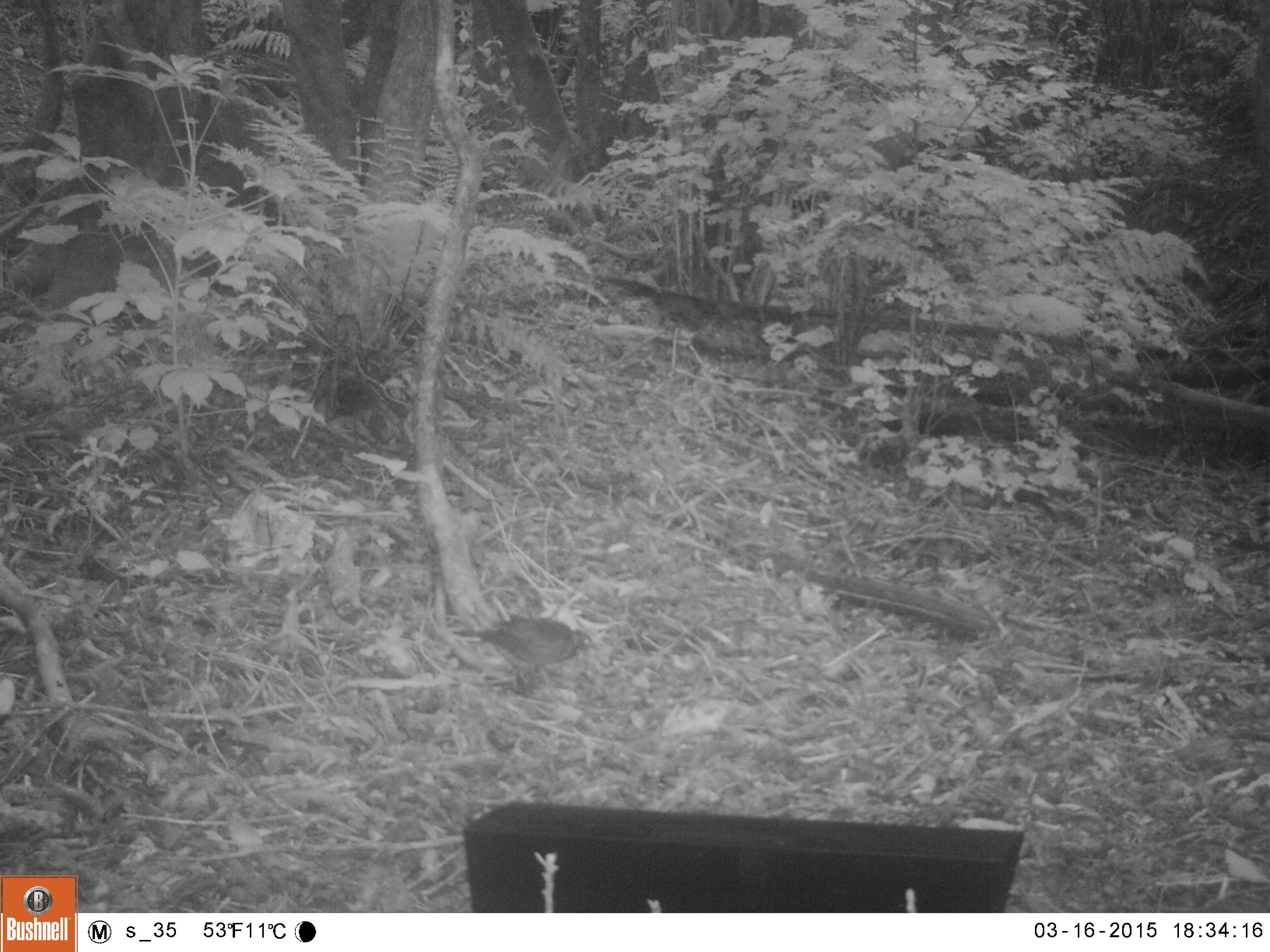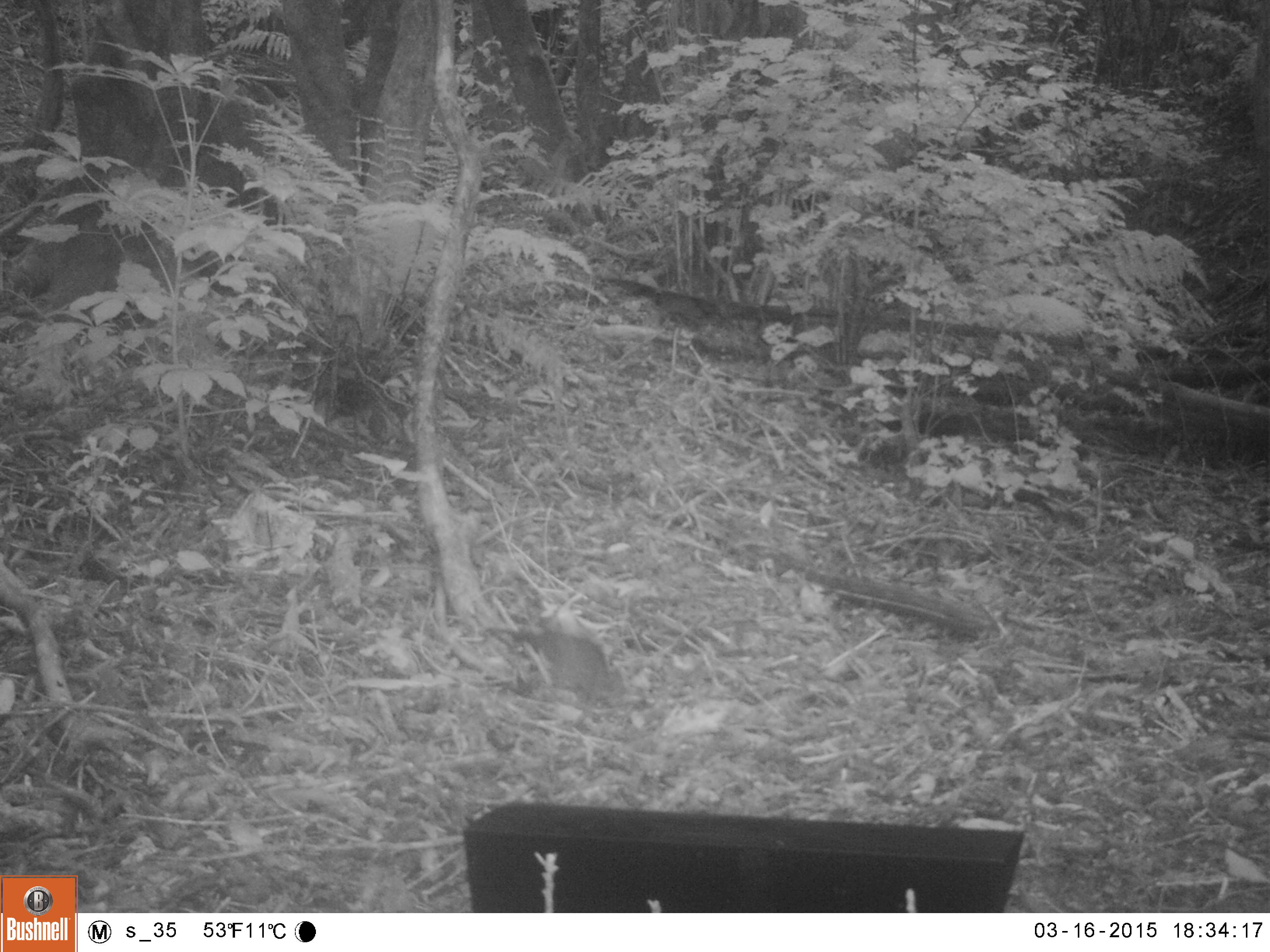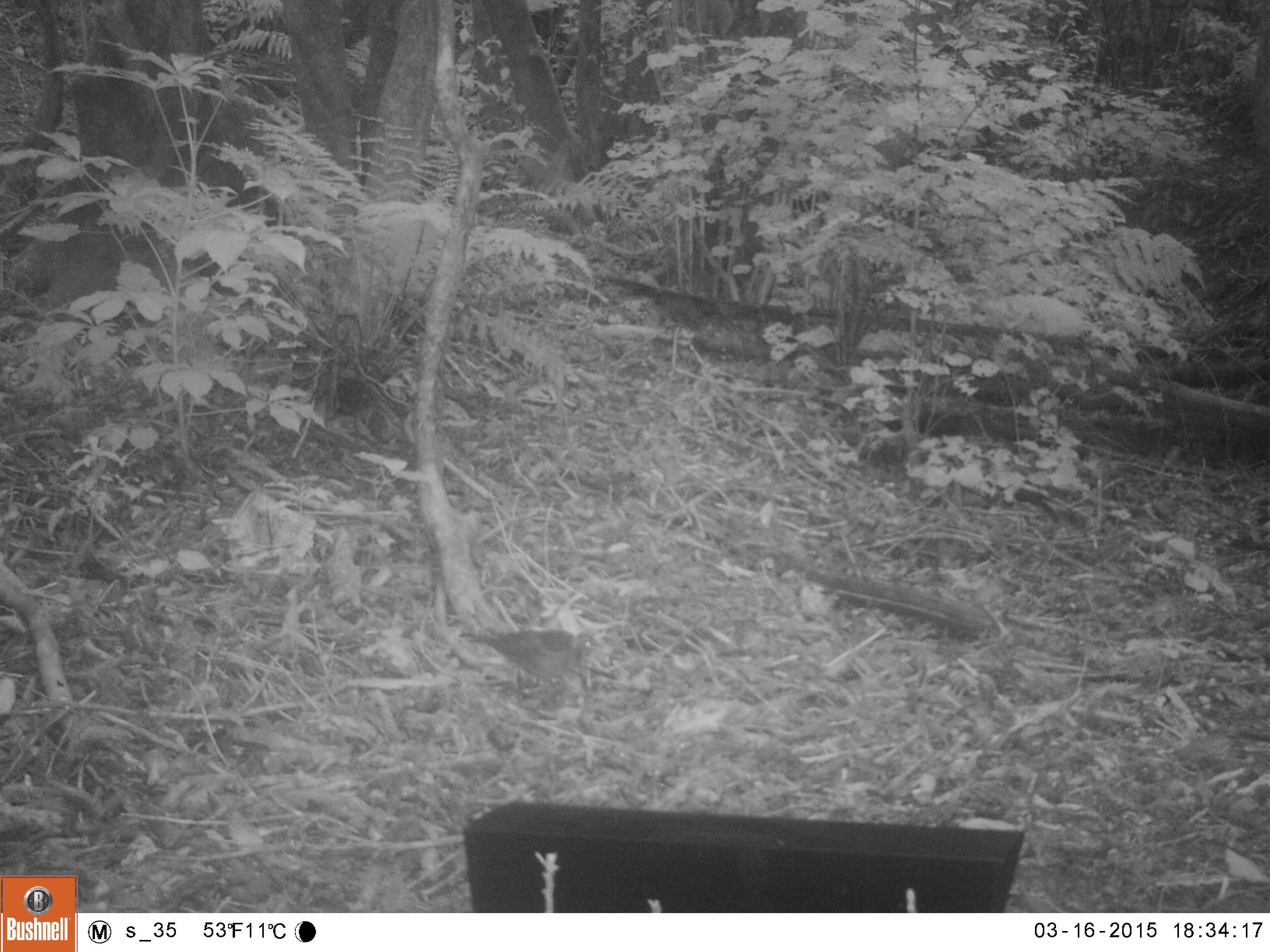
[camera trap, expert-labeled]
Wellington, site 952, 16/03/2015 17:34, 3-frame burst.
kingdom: Animalia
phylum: Chordata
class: Aves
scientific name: Aves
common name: bird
Bird (Aves).